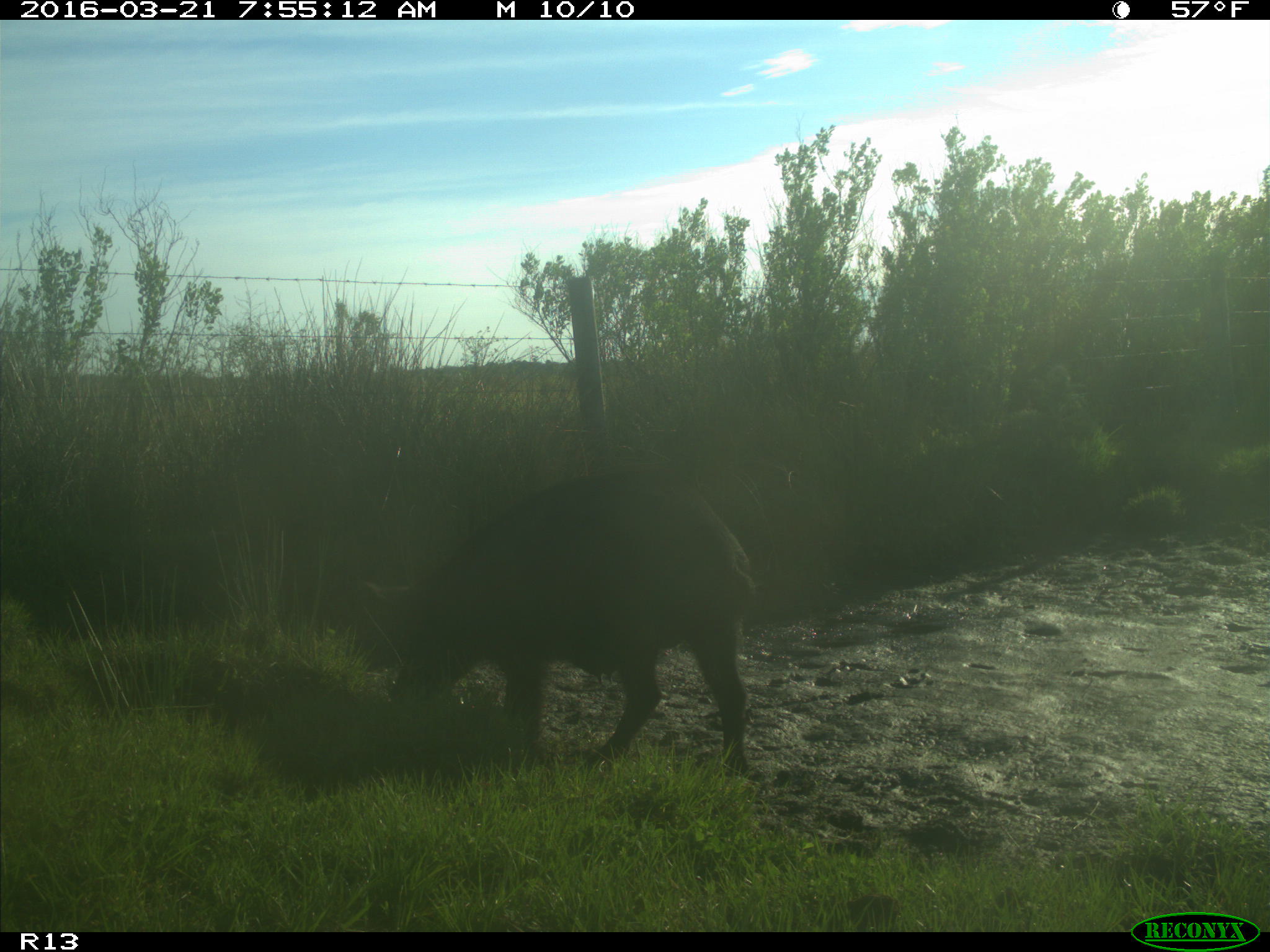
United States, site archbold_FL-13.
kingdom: Animalia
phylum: Chordata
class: Mammalia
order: Artiodactyla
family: Suidae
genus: Sus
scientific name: Sus scrofa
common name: wild boar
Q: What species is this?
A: Sus scrofa (wild boar).